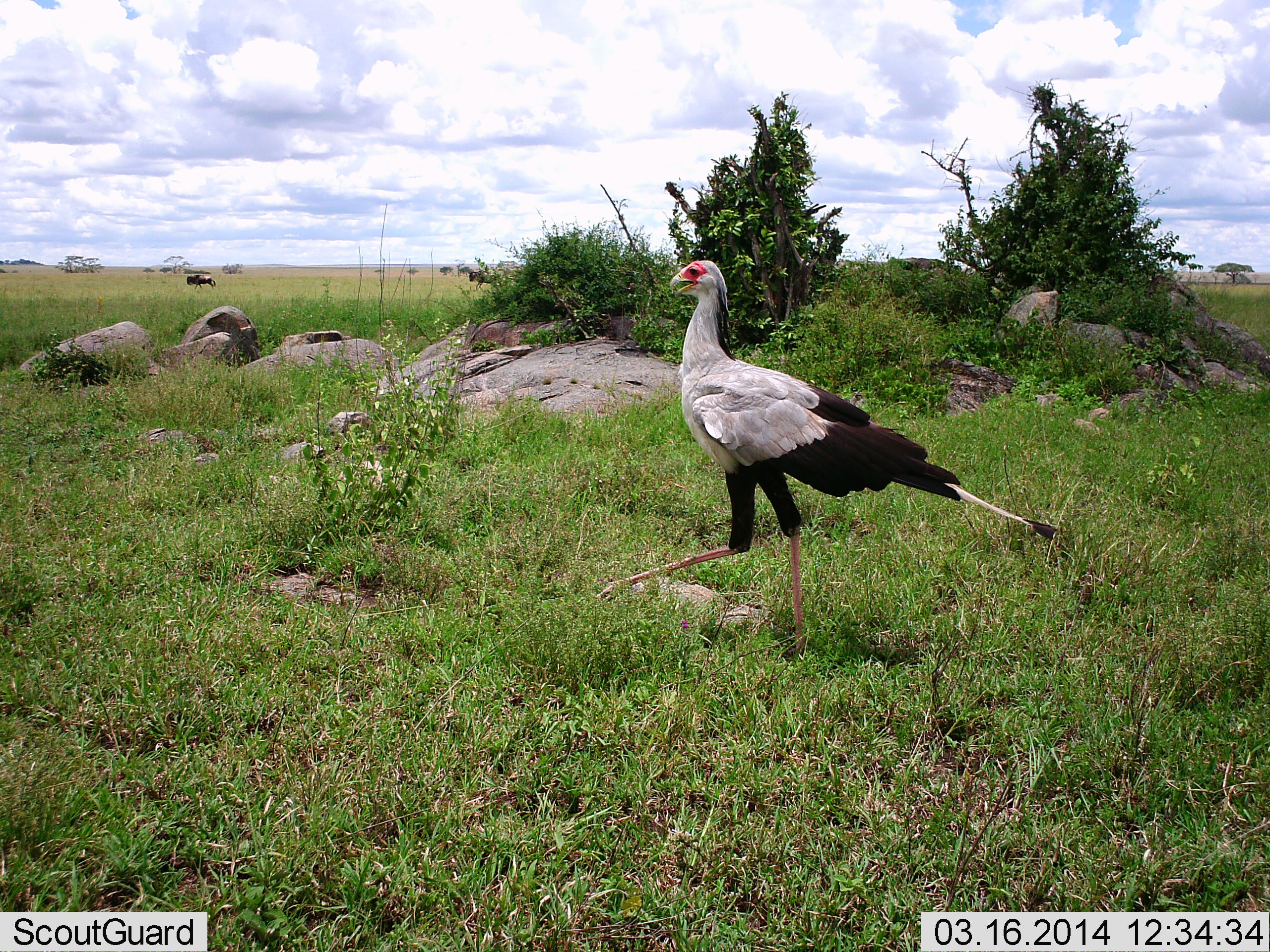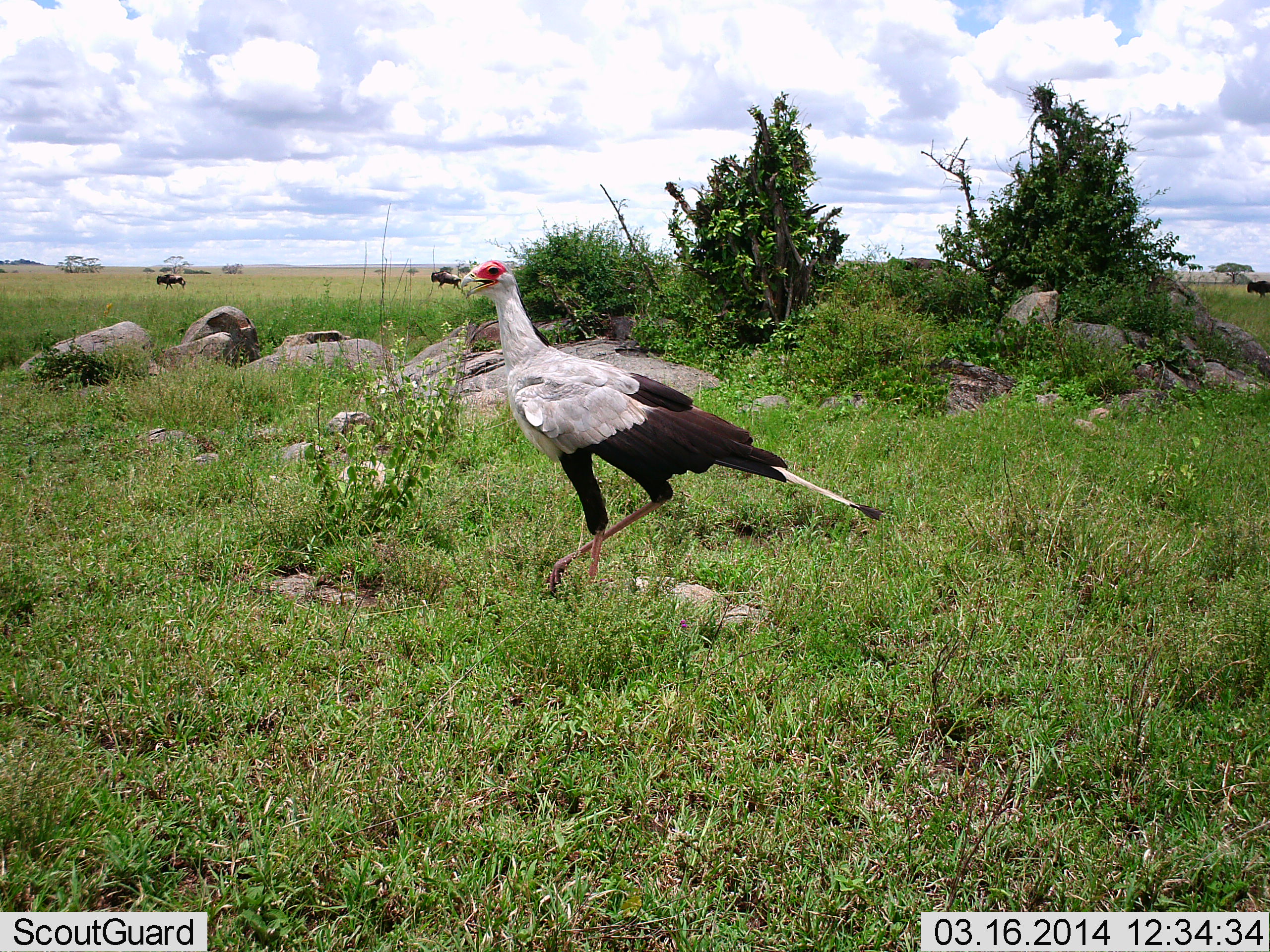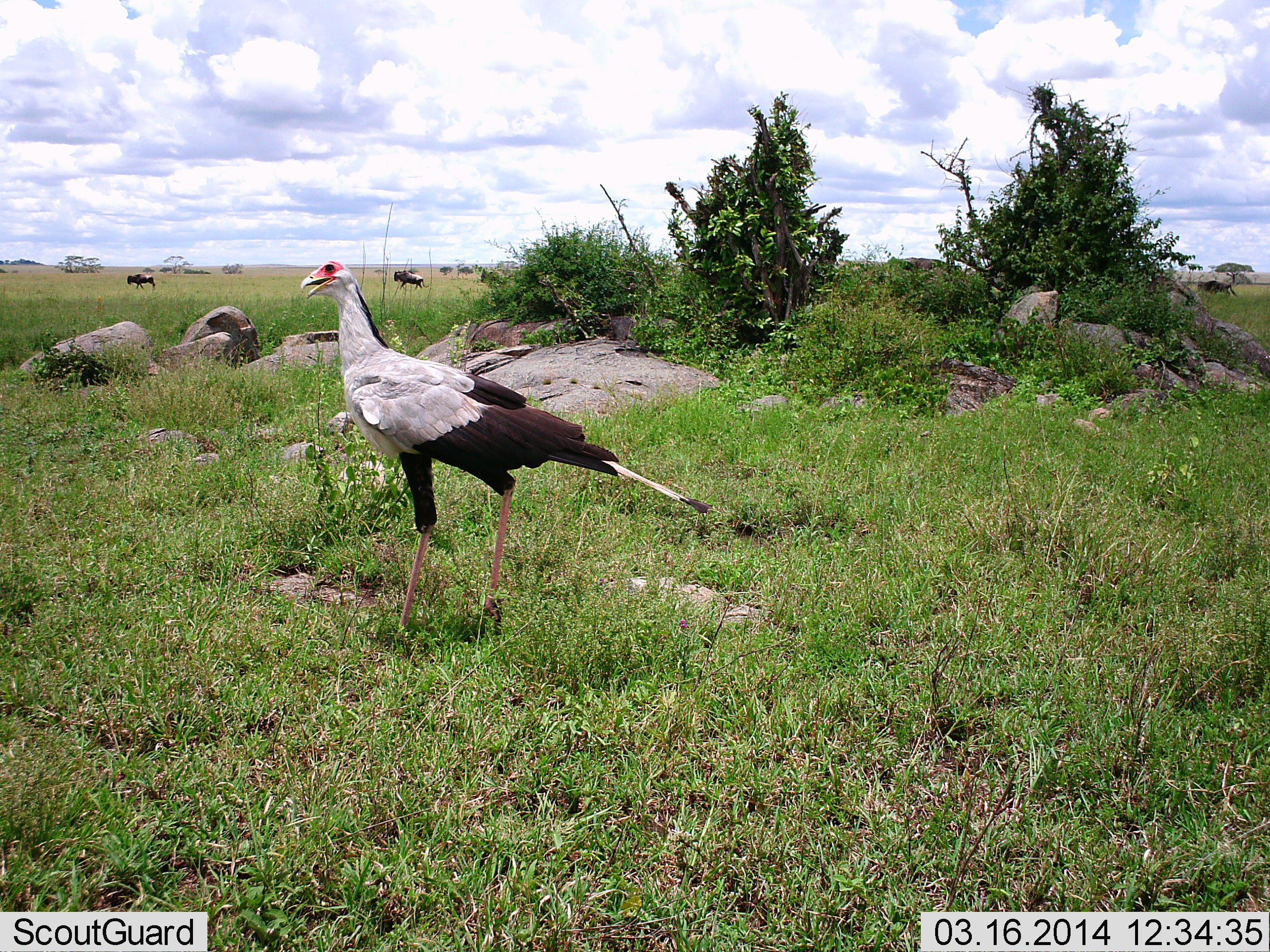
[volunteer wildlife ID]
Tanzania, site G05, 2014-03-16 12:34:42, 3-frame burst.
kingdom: Animalia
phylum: Chordata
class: Aves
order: Accipitriformes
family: Sagittariidae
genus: Sagittarius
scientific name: Sagittarius serpentarius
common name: secretary bird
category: secretarybird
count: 1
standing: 30%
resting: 0%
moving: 80%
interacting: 0%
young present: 0%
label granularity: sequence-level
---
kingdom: Animalia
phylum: Chordata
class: Mammalia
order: Artiodactyla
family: Bovidae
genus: Connochaetes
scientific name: Connochaetes taurinus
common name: blue wildebeest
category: wildebeest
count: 3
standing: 10%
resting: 0%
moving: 90%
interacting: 0%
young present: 0%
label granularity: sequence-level